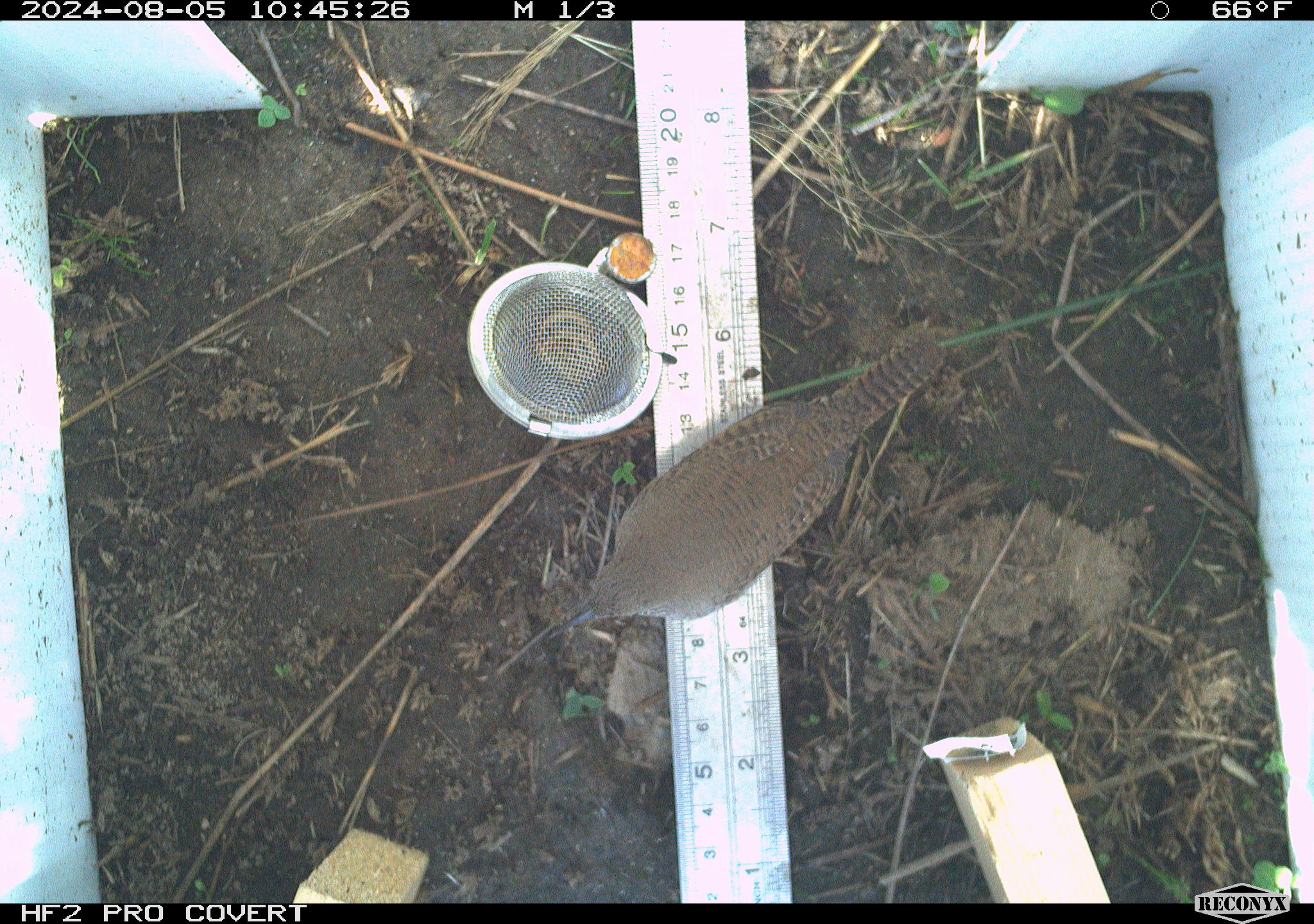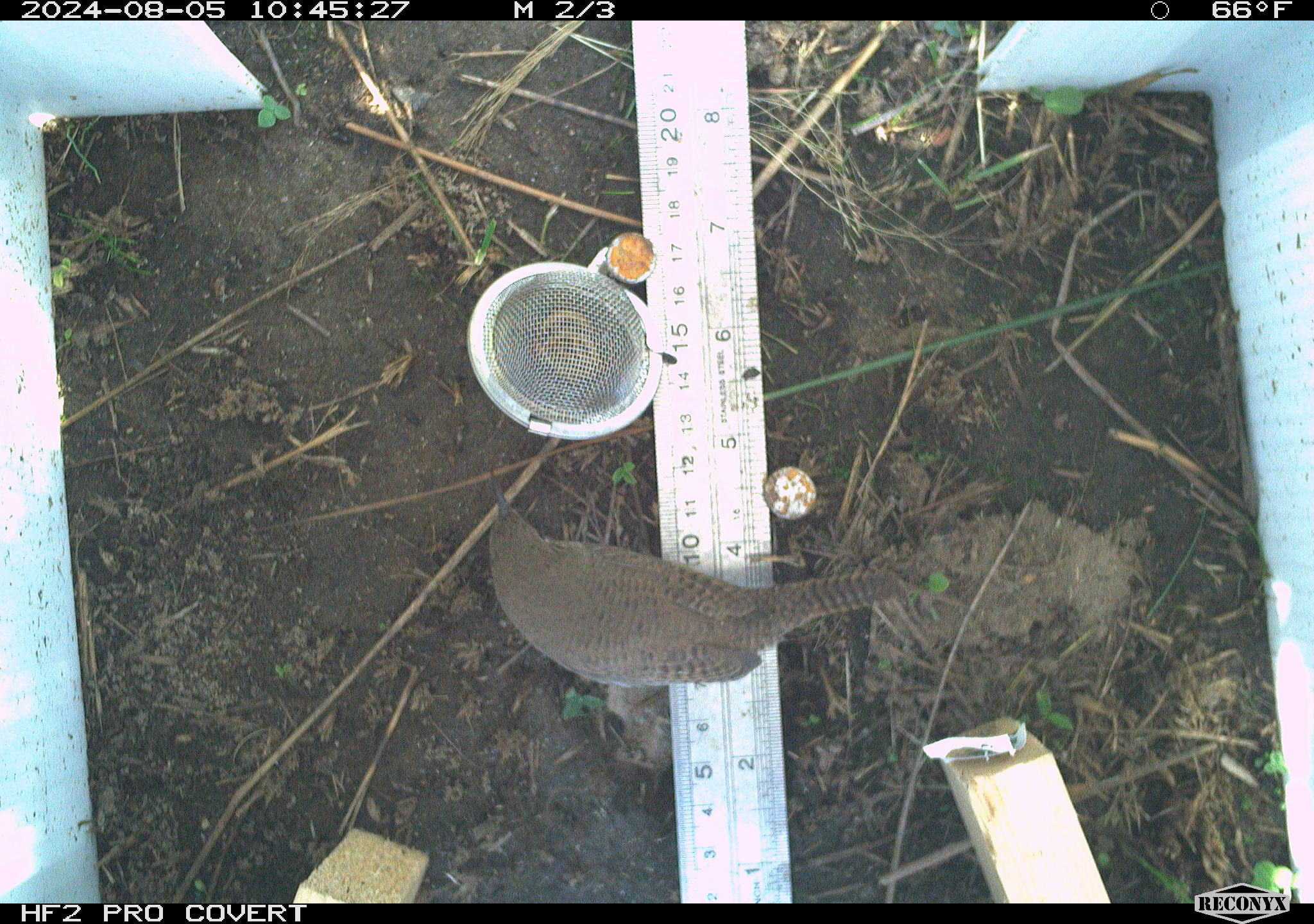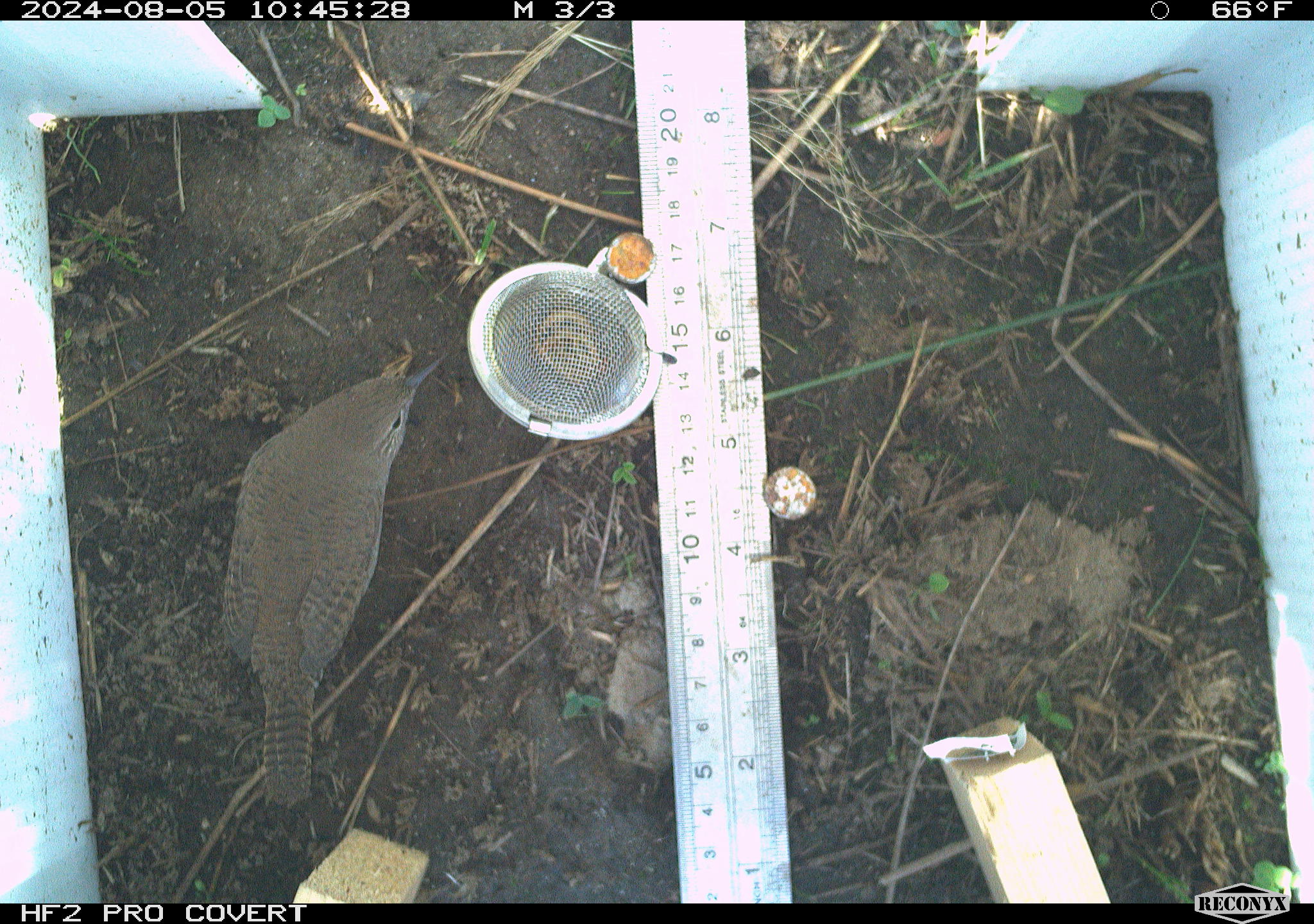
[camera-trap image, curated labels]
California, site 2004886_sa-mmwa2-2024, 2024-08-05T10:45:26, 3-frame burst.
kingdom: Animalia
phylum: Chordata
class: Aves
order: Passeriformes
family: Troglodytidae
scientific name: Troglodytidae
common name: wren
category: troglodytidae family